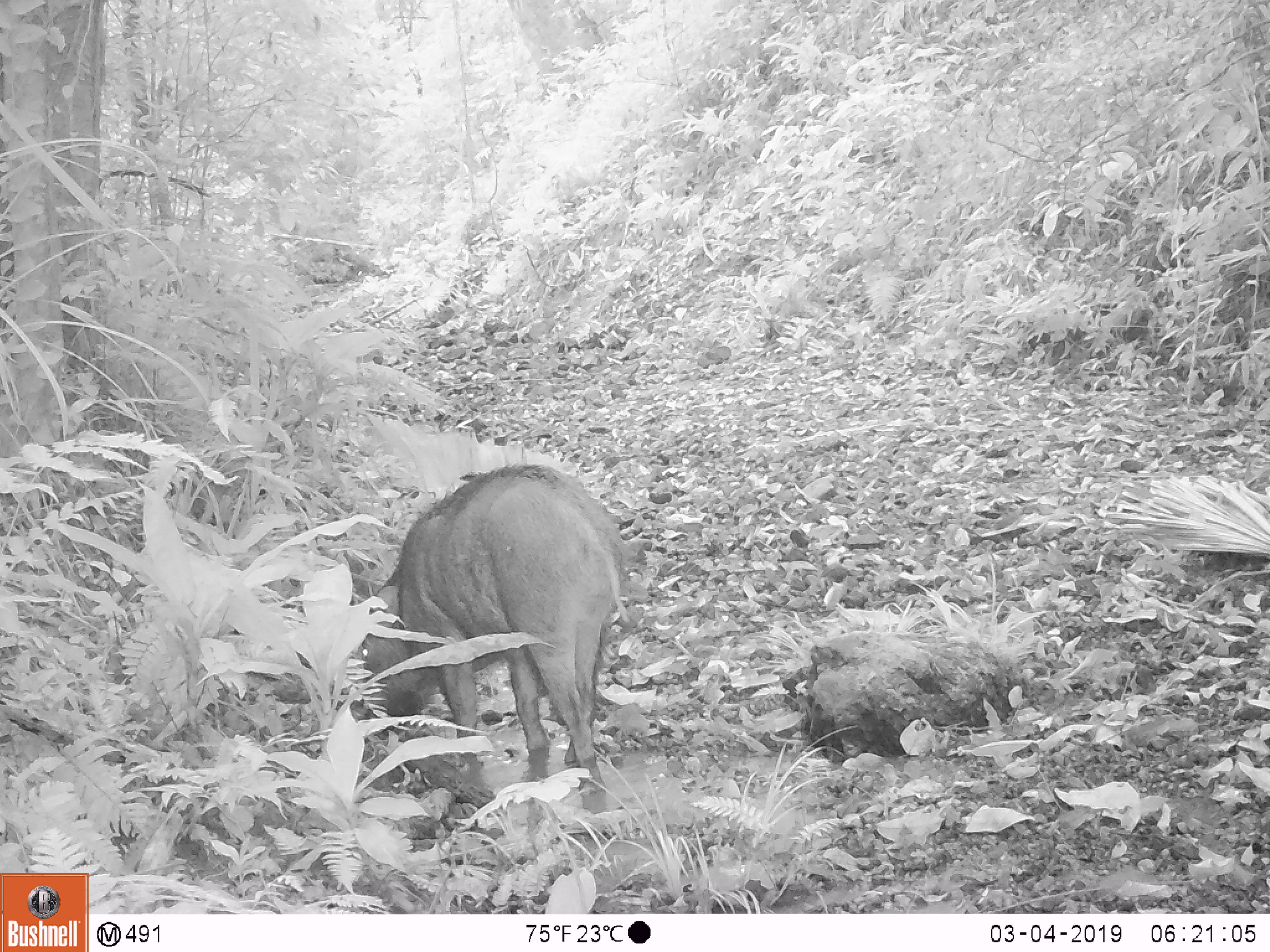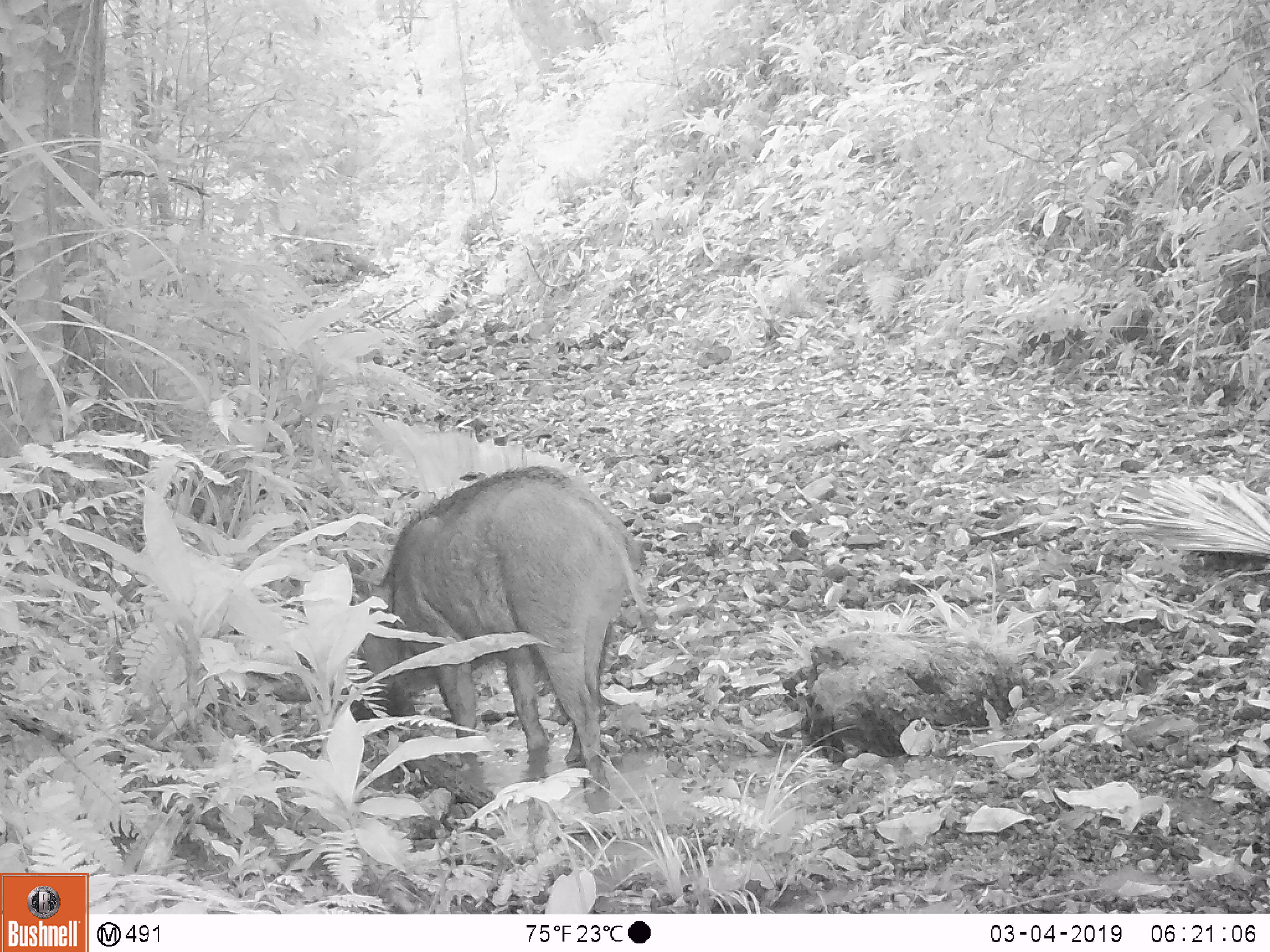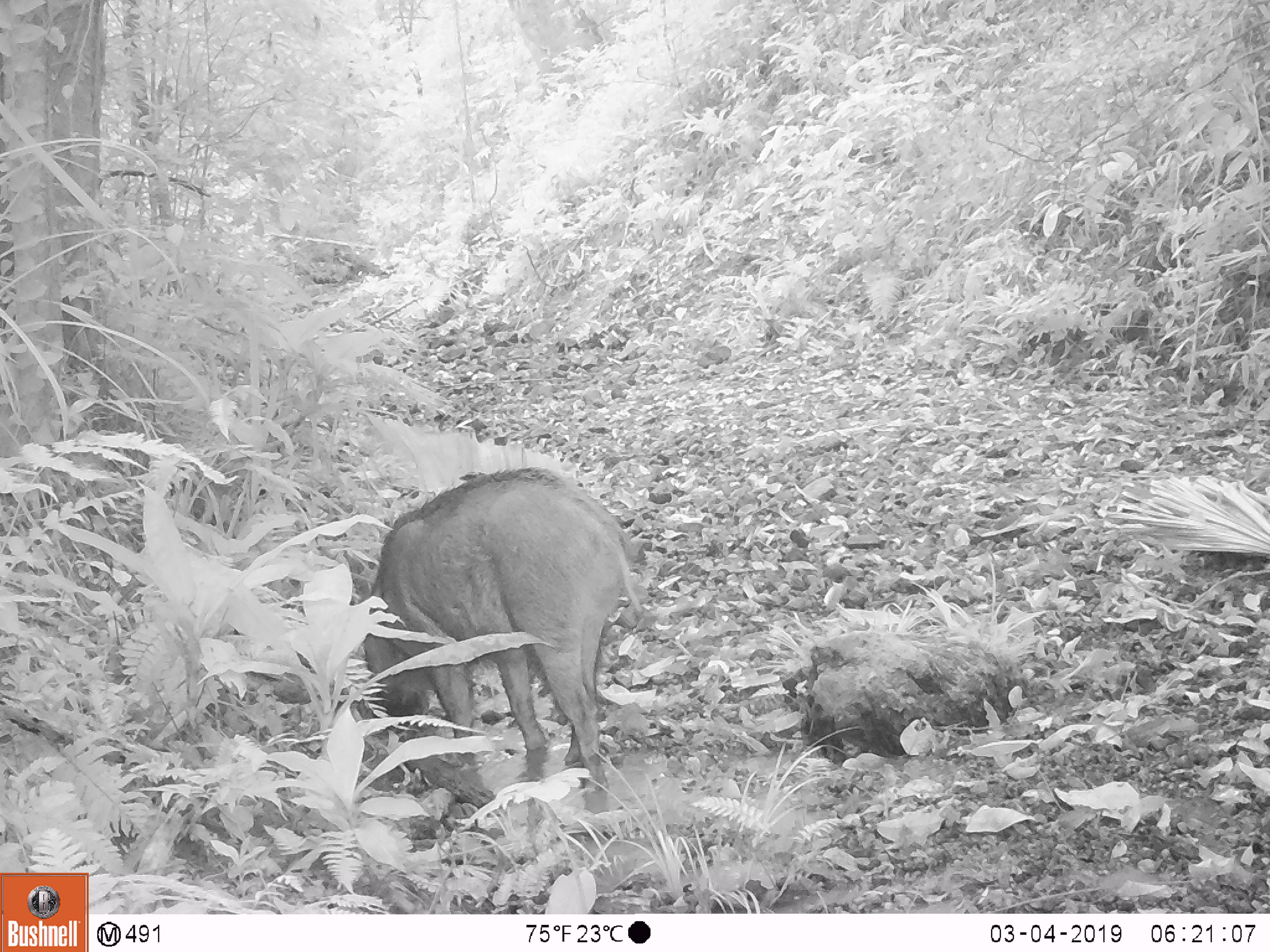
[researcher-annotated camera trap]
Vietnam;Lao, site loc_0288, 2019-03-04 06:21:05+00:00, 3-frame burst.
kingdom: Animalia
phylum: Chordata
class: Mammalia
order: Artiodactyla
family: Suidae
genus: Sus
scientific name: Sus scrofa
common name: eurasian wild pig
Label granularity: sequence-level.